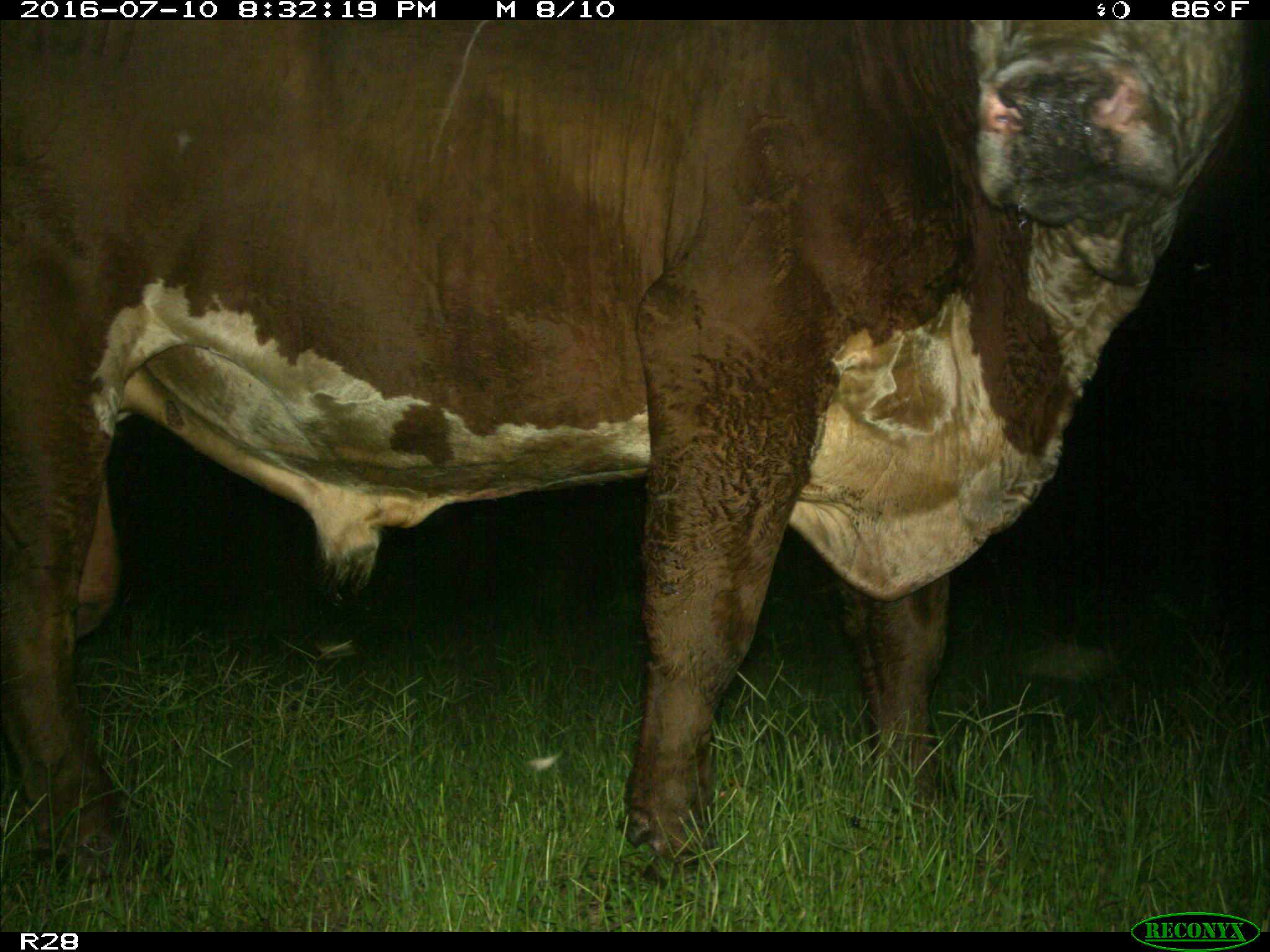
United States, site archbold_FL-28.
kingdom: Animalia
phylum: Chordata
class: Mammalia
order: Artiodactyla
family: Bovidae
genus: Bos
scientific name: Bos taurus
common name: domestic cow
Bos taurus (domestic cow).